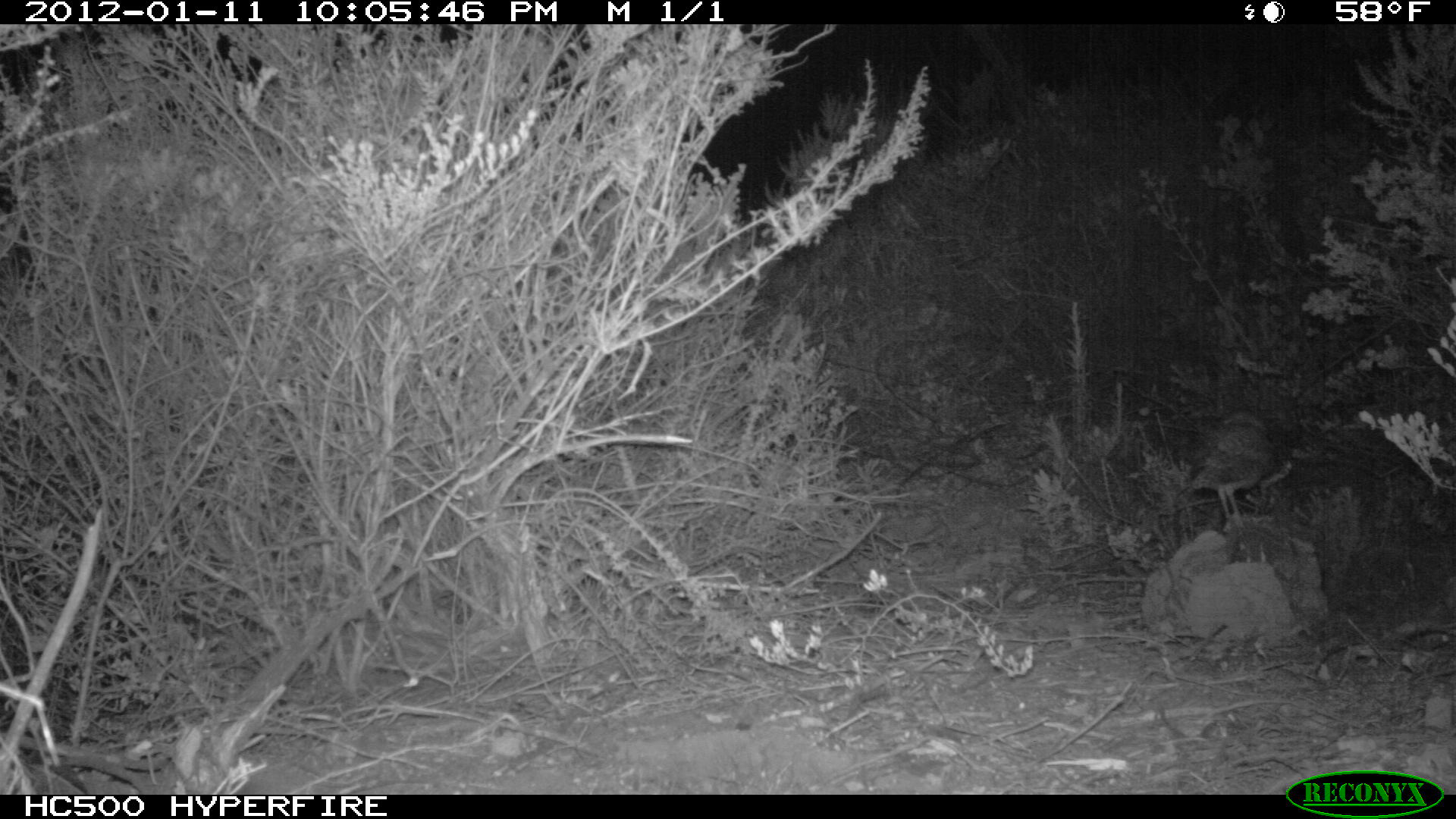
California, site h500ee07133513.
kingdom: Animalia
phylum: Chordata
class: Aves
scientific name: Aves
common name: bird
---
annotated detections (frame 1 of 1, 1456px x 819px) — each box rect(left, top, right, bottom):
bird: rect(1172, 424, 1323, 536)